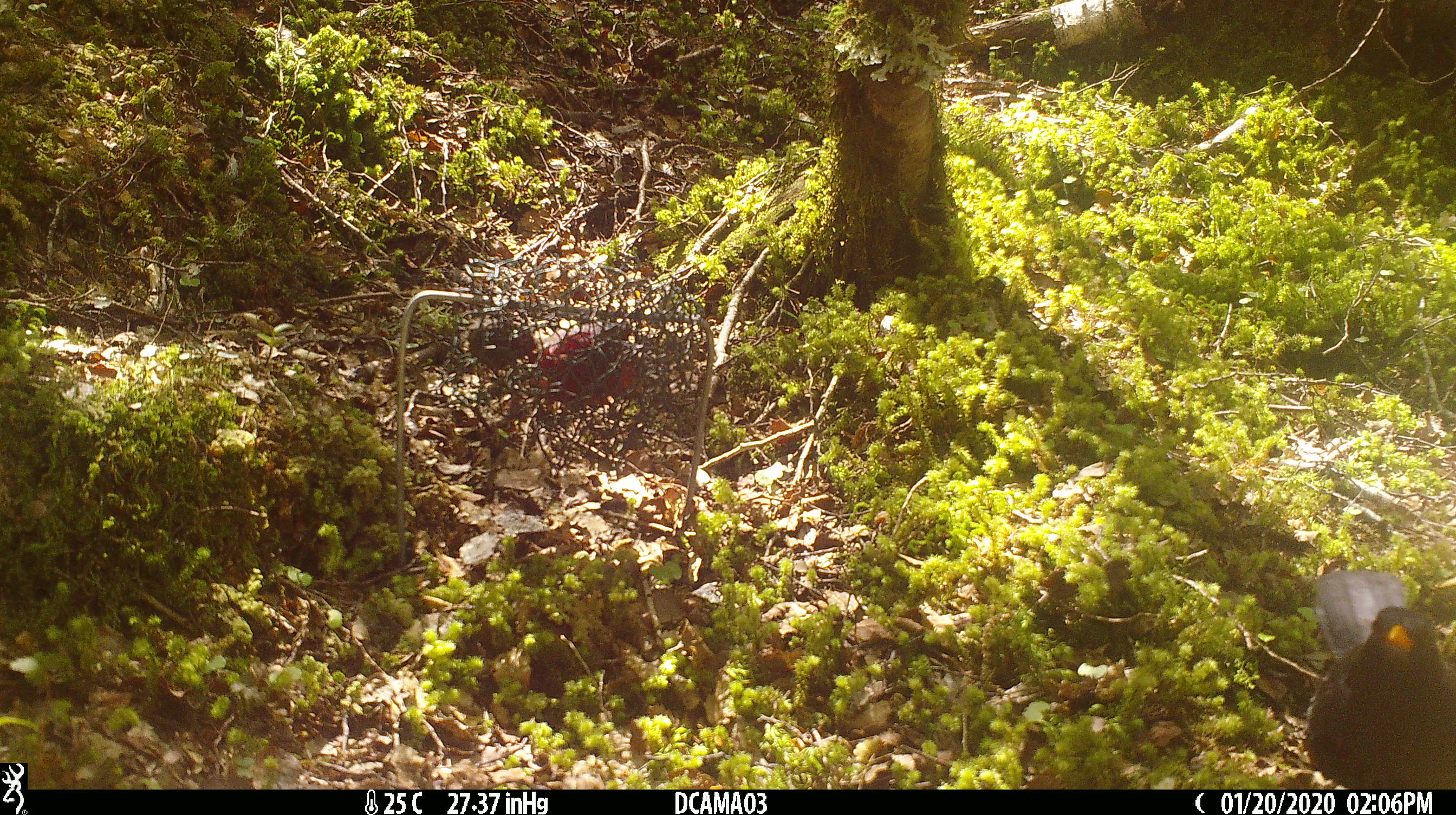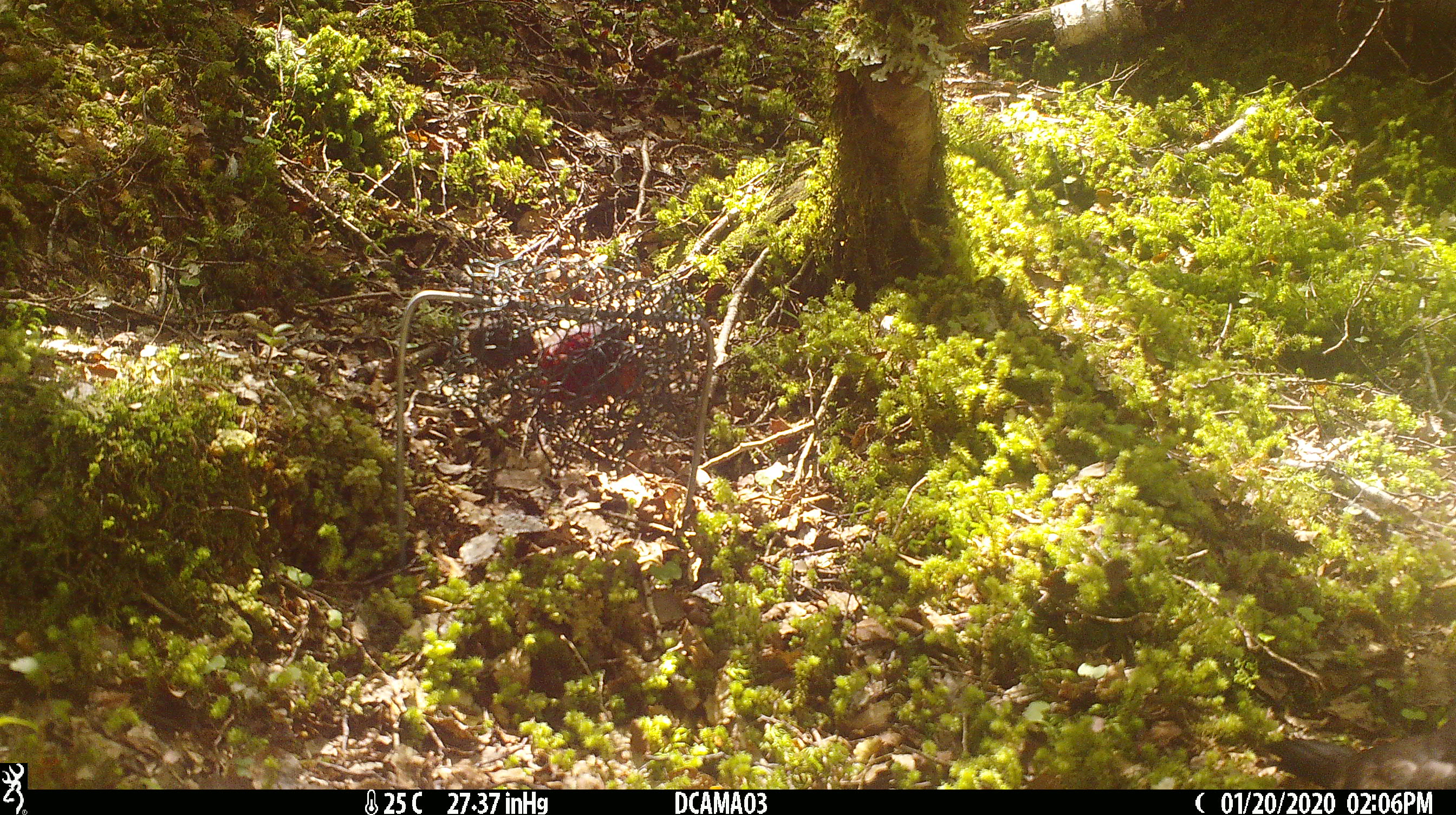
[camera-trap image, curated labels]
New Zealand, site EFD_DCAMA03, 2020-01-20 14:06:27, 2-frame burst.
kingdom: Animalia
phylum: Chordata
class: Aves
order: Passeriformes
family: Turdidae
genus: Turdus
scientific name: Turdus merula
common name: eurasian blackbird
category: blackbird